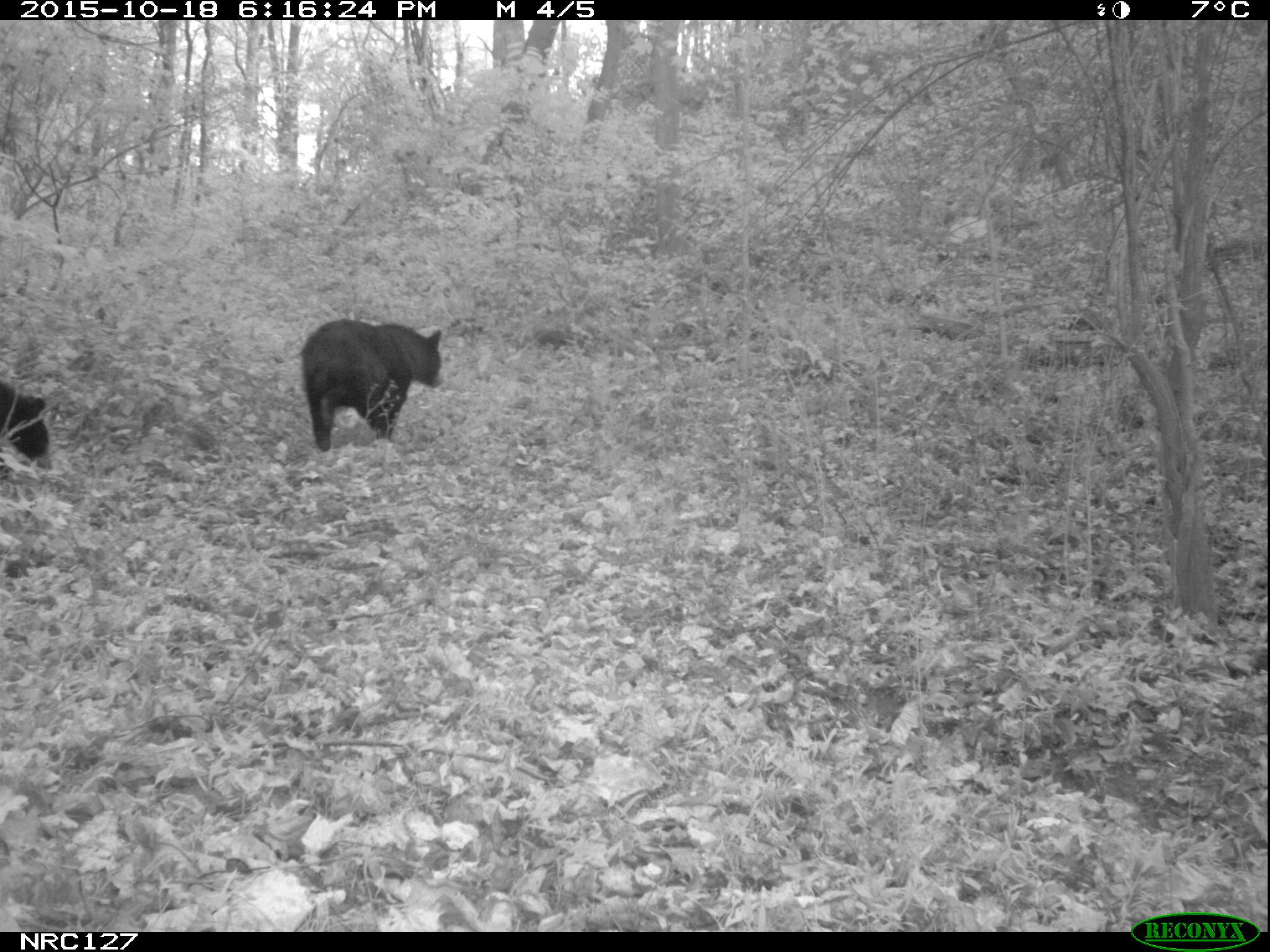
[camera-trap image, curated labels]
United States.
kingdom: Animalia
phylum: Chordata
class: Mammalia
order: Carnivora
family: Ursidae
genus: Ursus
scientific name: Ursus americanus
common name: american black bear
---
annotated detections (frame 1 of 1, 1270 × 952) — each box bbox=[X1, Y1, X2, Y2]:
American Black Bear: bbox=[298, 310, 449, 459]; bbox=[4, 369, 59, 493]